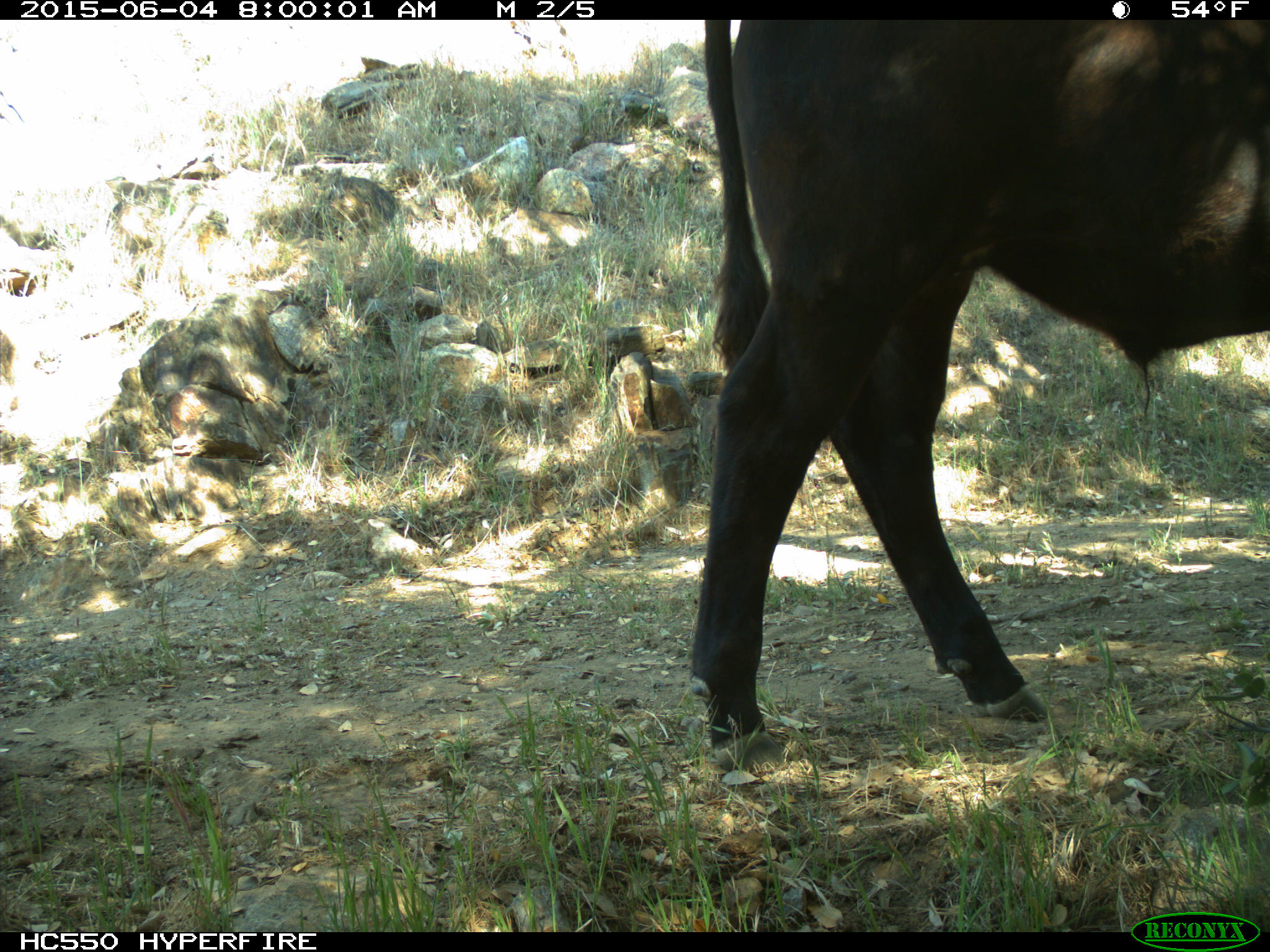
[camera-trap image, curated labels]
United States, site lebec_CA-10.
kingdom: Animalia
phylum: Chordata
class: Mammalia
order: Artiodactyla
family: Bovidae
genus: Bos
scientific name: Bos taurus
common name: domestic cow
Bos taurus (domestic cow).